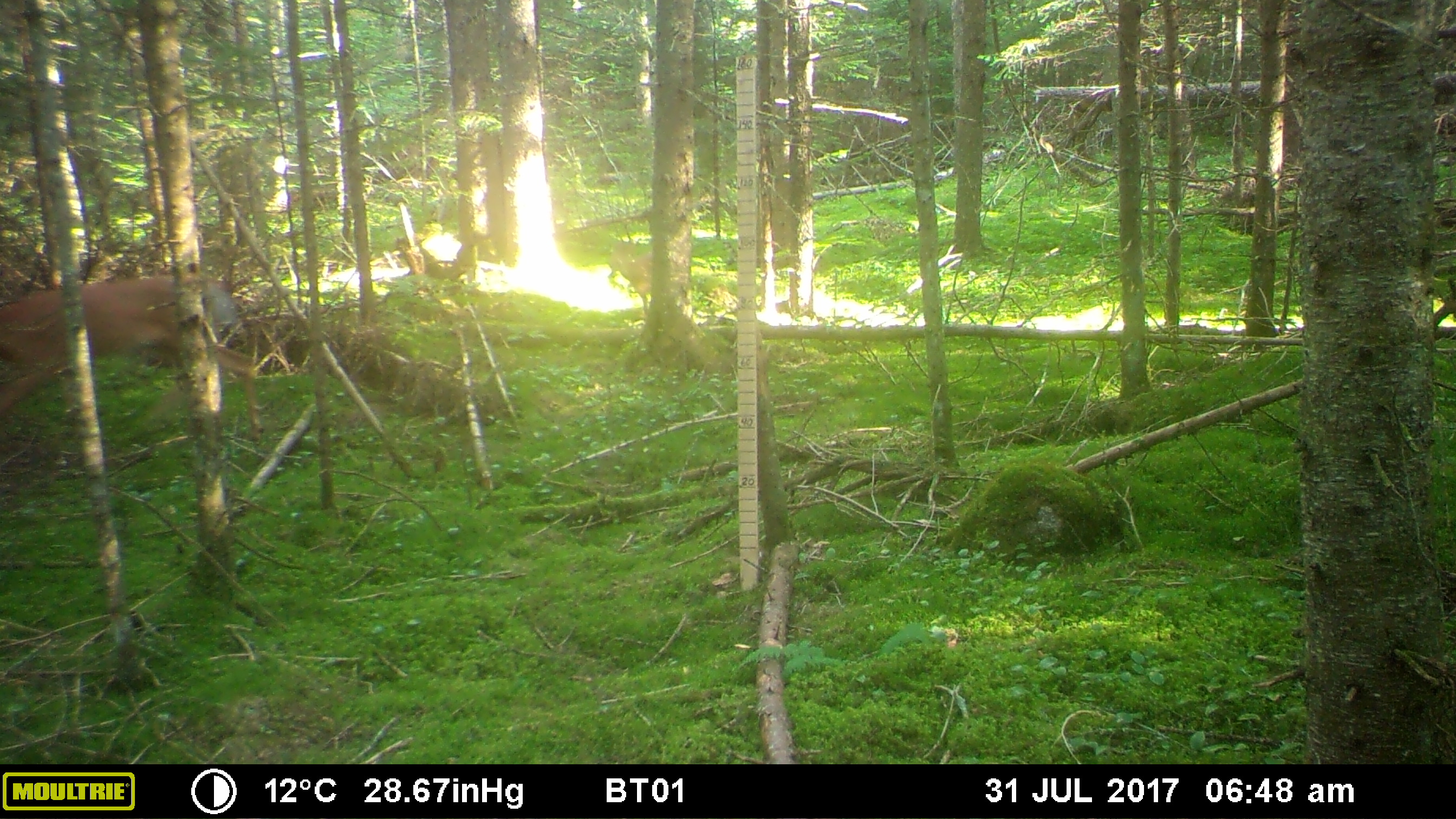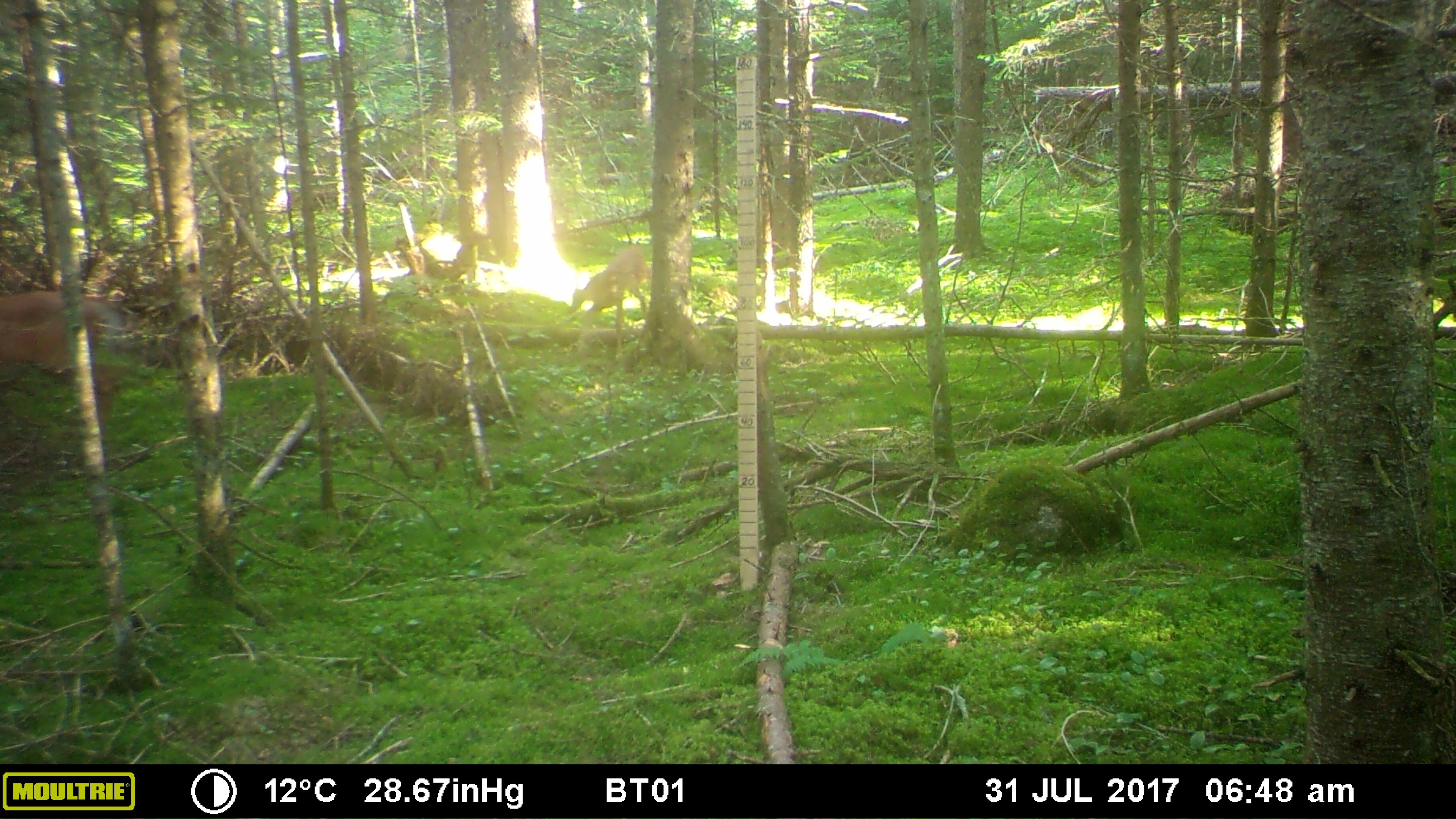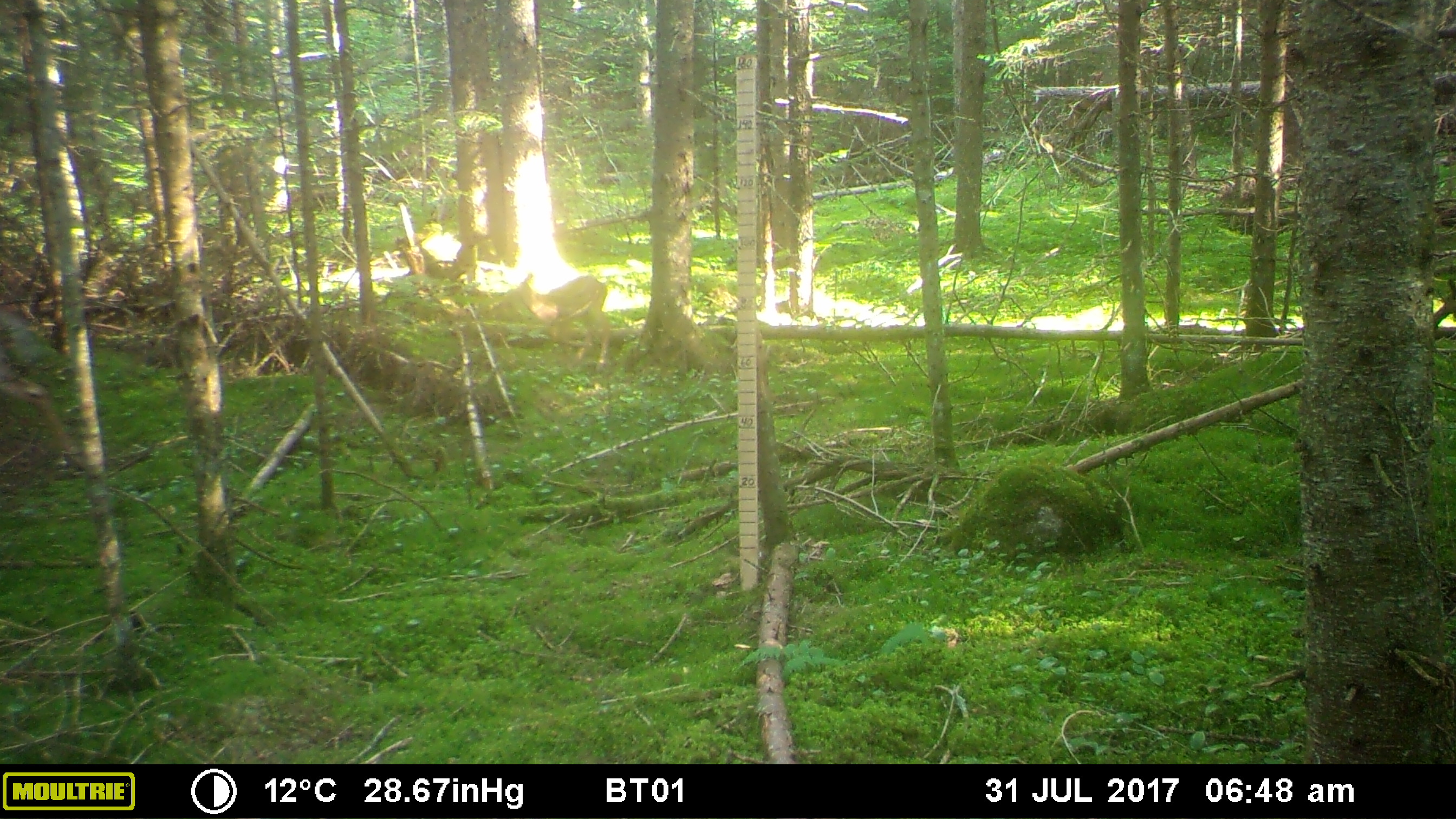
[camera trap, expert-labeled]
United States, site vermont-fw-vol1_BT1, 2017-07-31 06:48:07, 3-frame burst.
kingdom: Animalia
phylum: Chordata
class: Mammalia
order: Artiodactyla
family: Cervidae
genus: Odocoileus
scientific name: Odocoileus virginianus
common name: white-tailed deer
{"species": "white-tailed deer (Odocoileus virginianus)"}